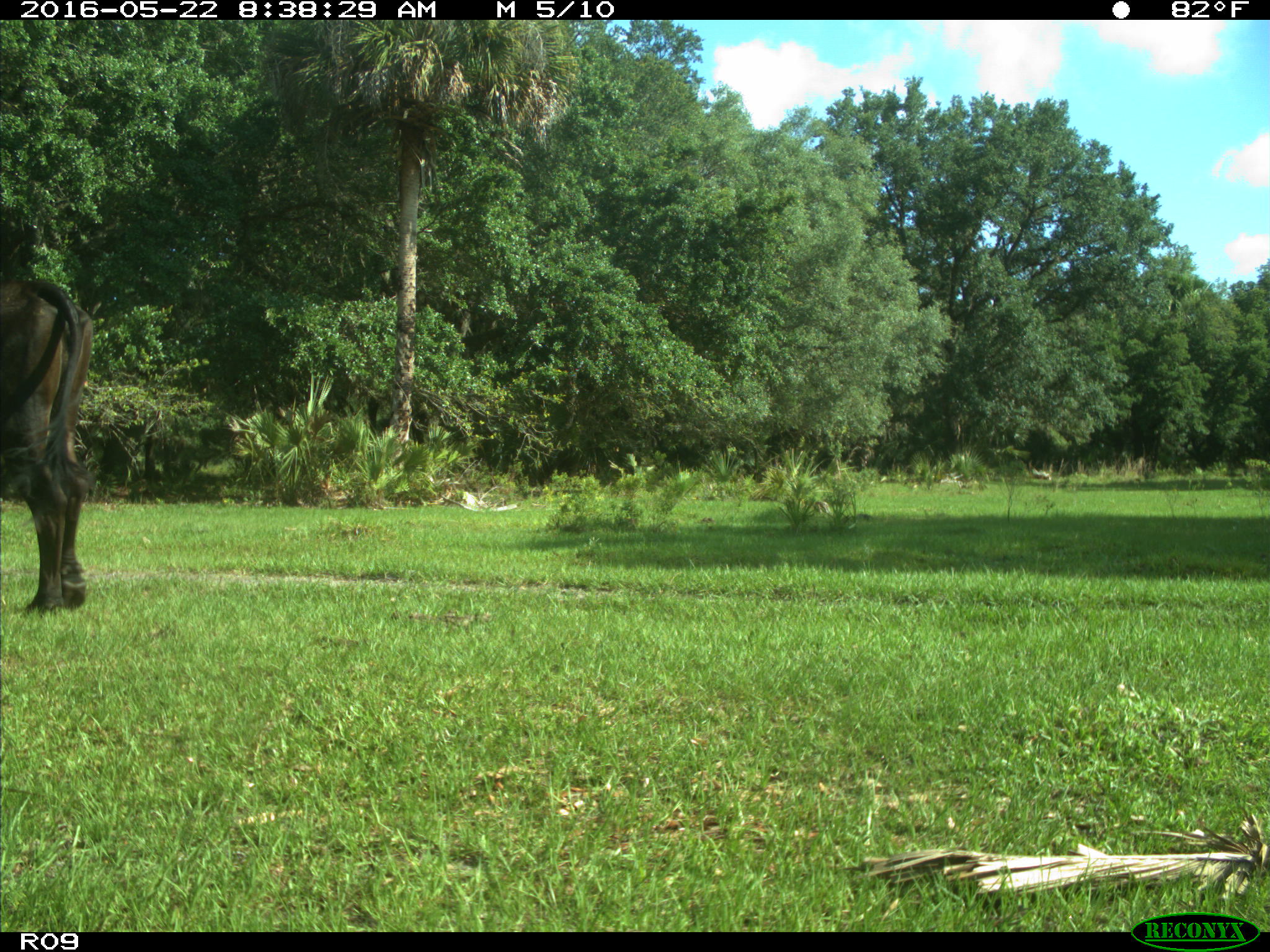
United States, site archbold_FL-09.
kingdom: Animalia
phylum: Chordata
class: Mammalia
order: Artiodactyla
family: Bovidae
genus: Bos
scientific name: Bos taurus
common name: domestic cow